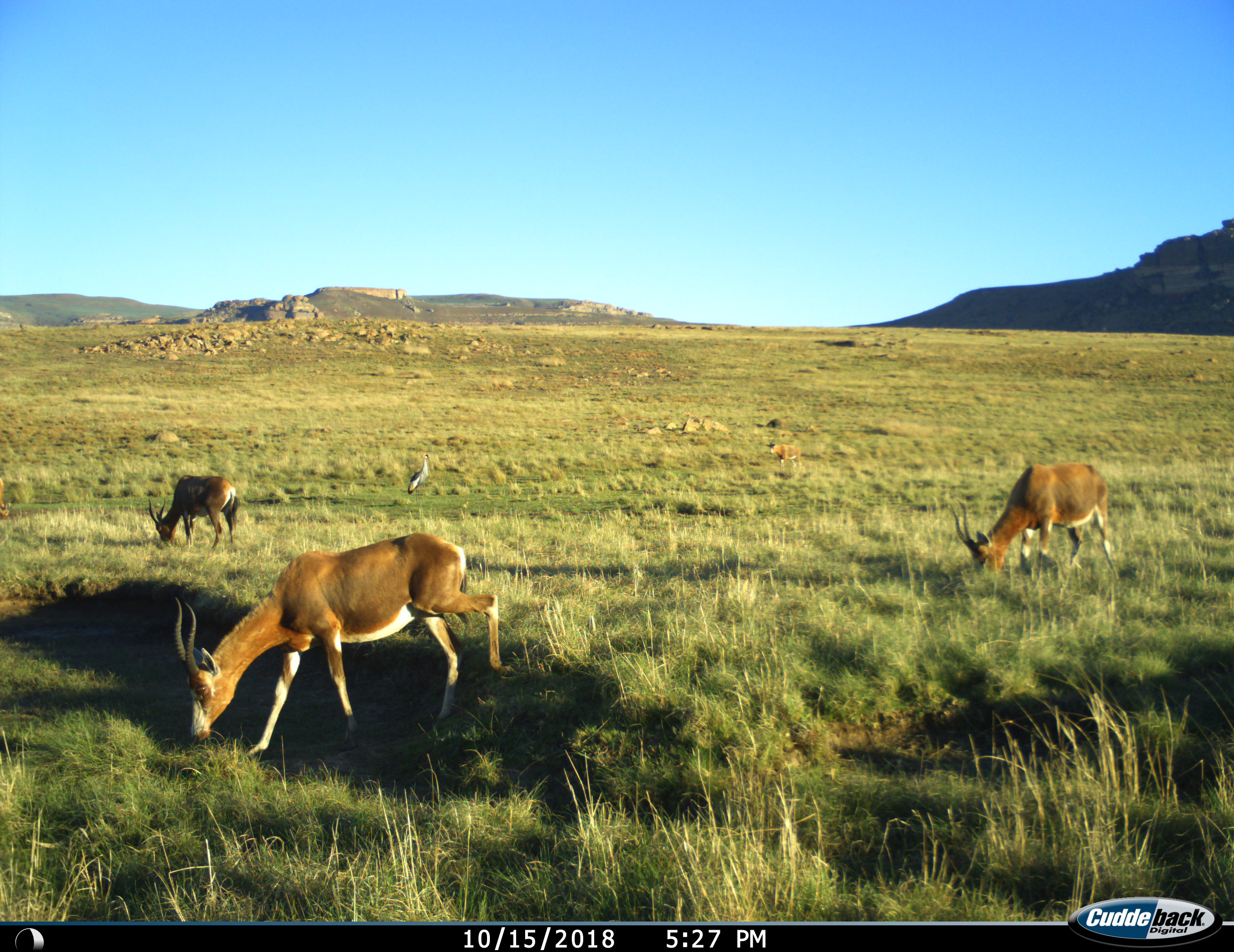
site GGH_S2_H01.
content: unidentified animal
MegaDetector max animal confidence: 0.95